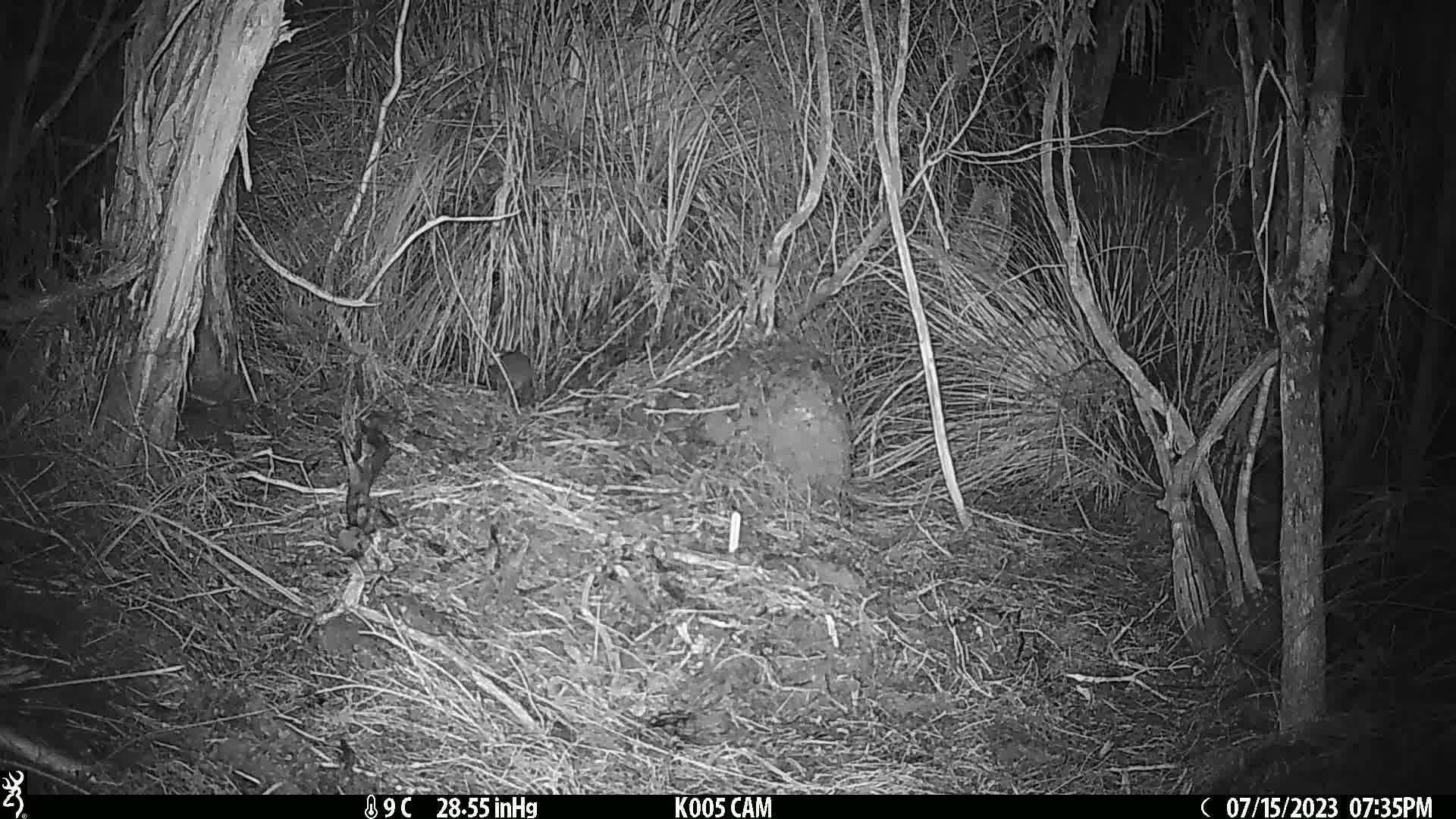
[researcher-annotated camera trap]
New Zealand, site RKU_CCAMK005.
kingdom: Animalia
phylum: Chordata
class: Mammalia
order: Rodentia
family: Muridae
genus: Rattus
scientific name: Rattus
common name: rat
Rat (Rattus).